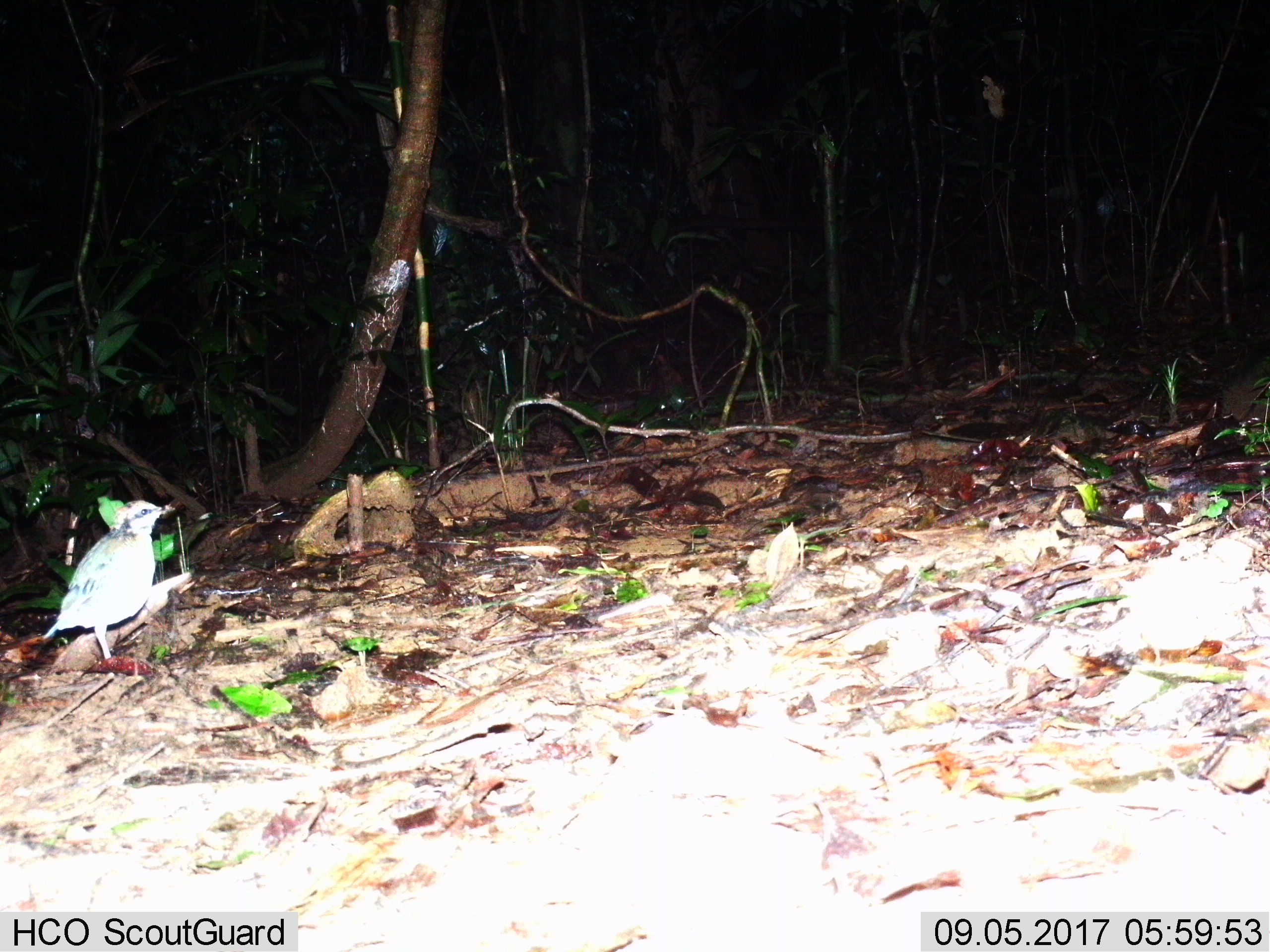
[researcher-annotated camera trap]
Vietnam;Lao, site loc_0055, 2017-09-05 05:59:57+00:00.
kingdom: Animalia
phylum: Chordata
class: Aves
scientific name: Aves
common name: bird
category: unidentified bird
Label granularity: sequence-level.